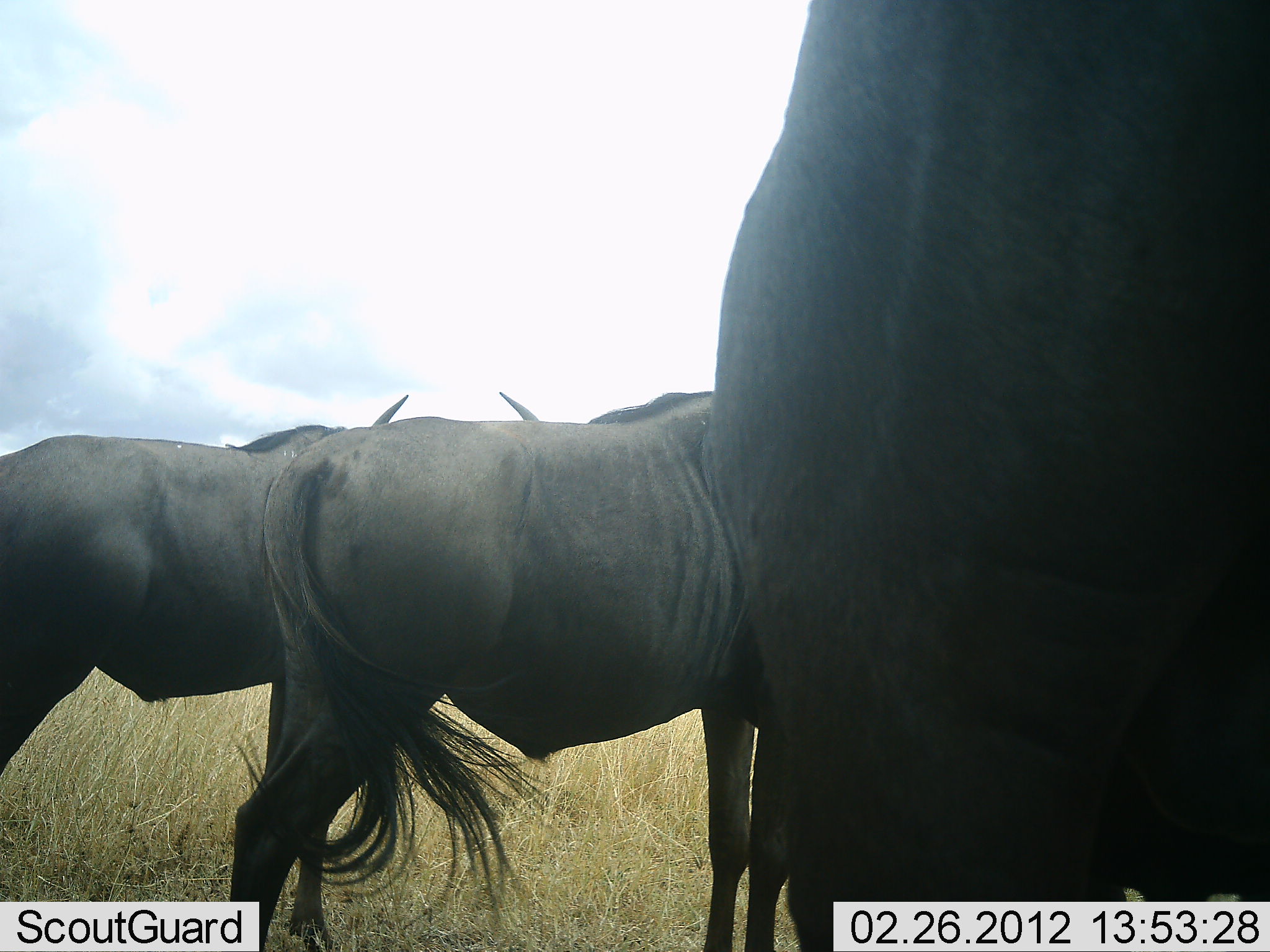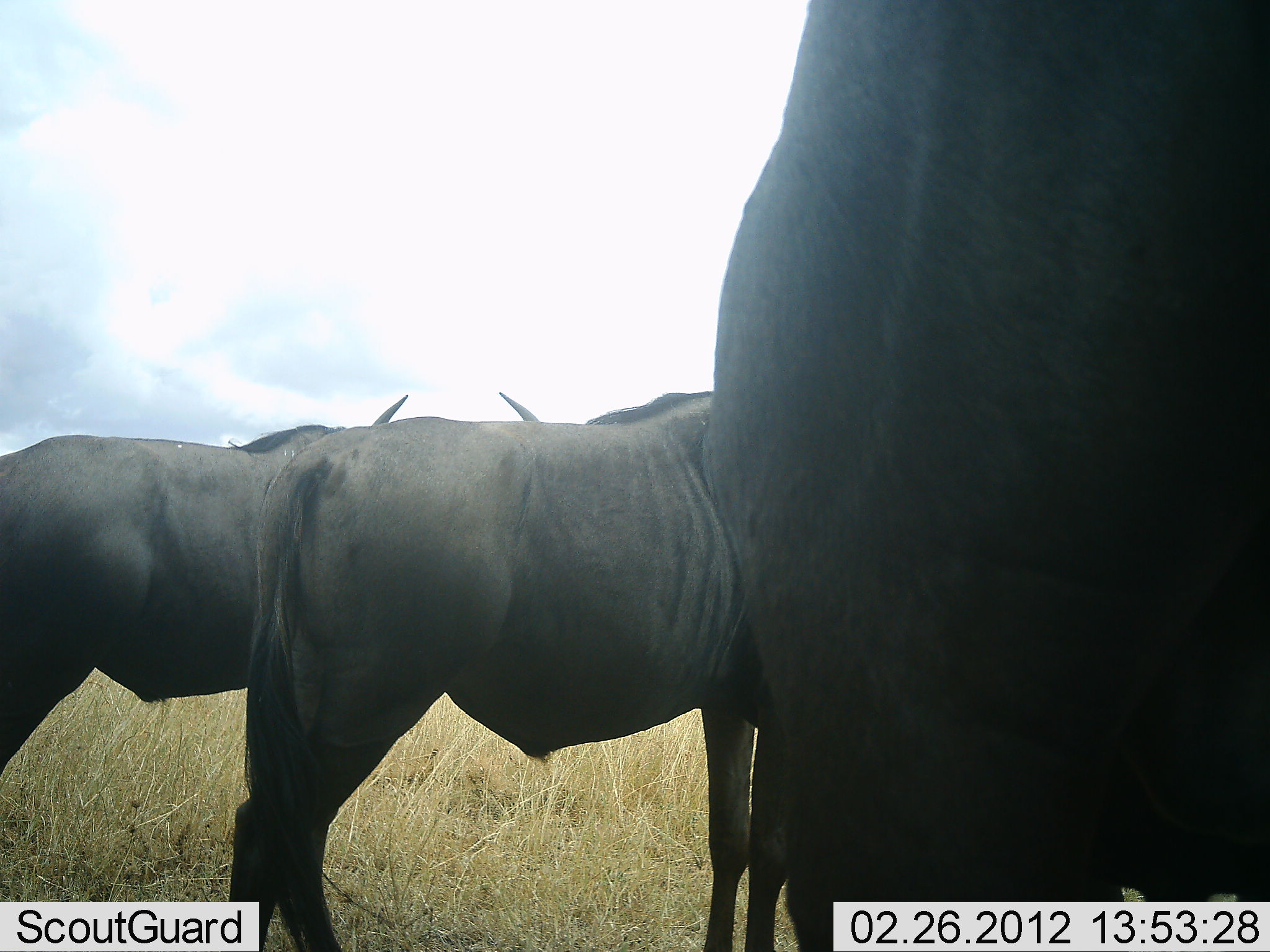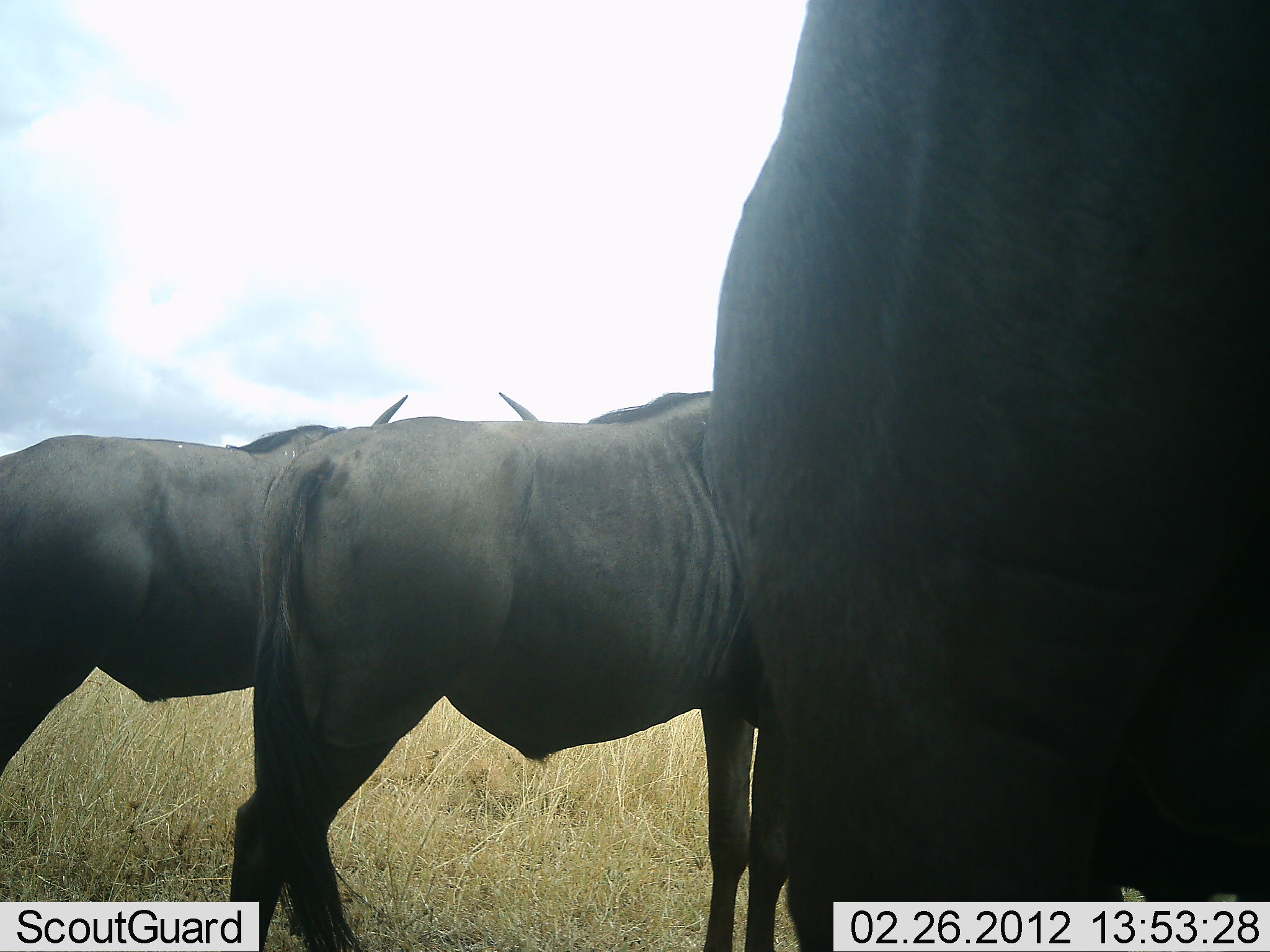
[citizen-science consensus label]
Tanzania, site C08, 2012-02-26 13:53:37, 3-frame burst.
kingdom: Animalia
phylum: Chordata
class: Mammalia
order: Artiodactyla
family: Bovidae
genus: Connochaetes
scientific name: Connochaetes taurinus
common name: blue wildebeest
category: wildebeest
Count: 3.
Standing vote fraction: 100%.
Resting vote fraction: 0%.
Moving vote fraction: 0%.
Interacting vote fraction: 0%.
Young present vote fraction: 0%.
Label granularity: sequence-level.